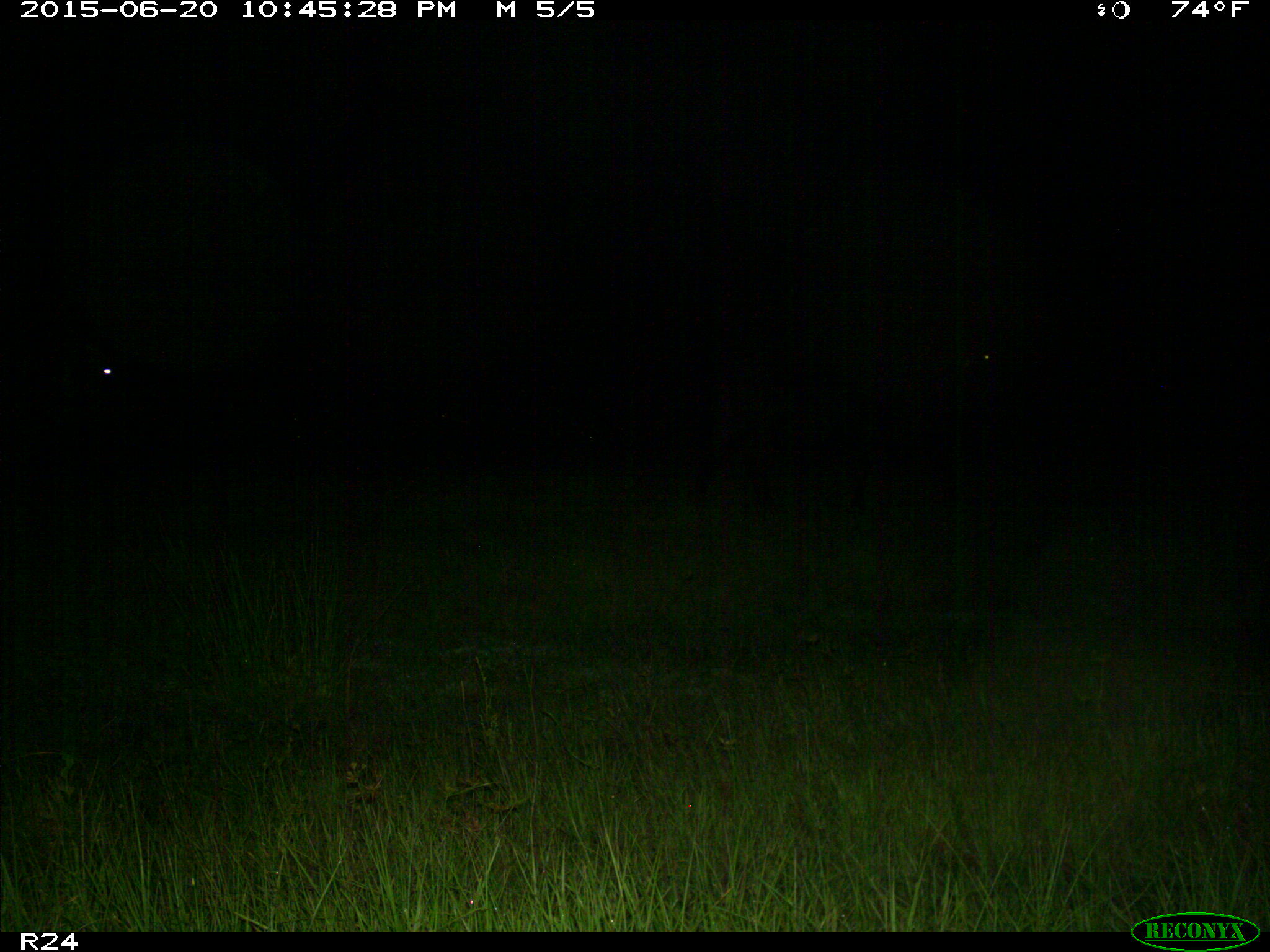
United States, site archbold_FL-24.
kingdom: Animalia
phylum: Chordata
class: Mammalia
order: Artiodactyla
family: Bovidae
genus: Bos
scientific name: Bos taurus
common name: domestic cow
Bos taurus (domestic cow).